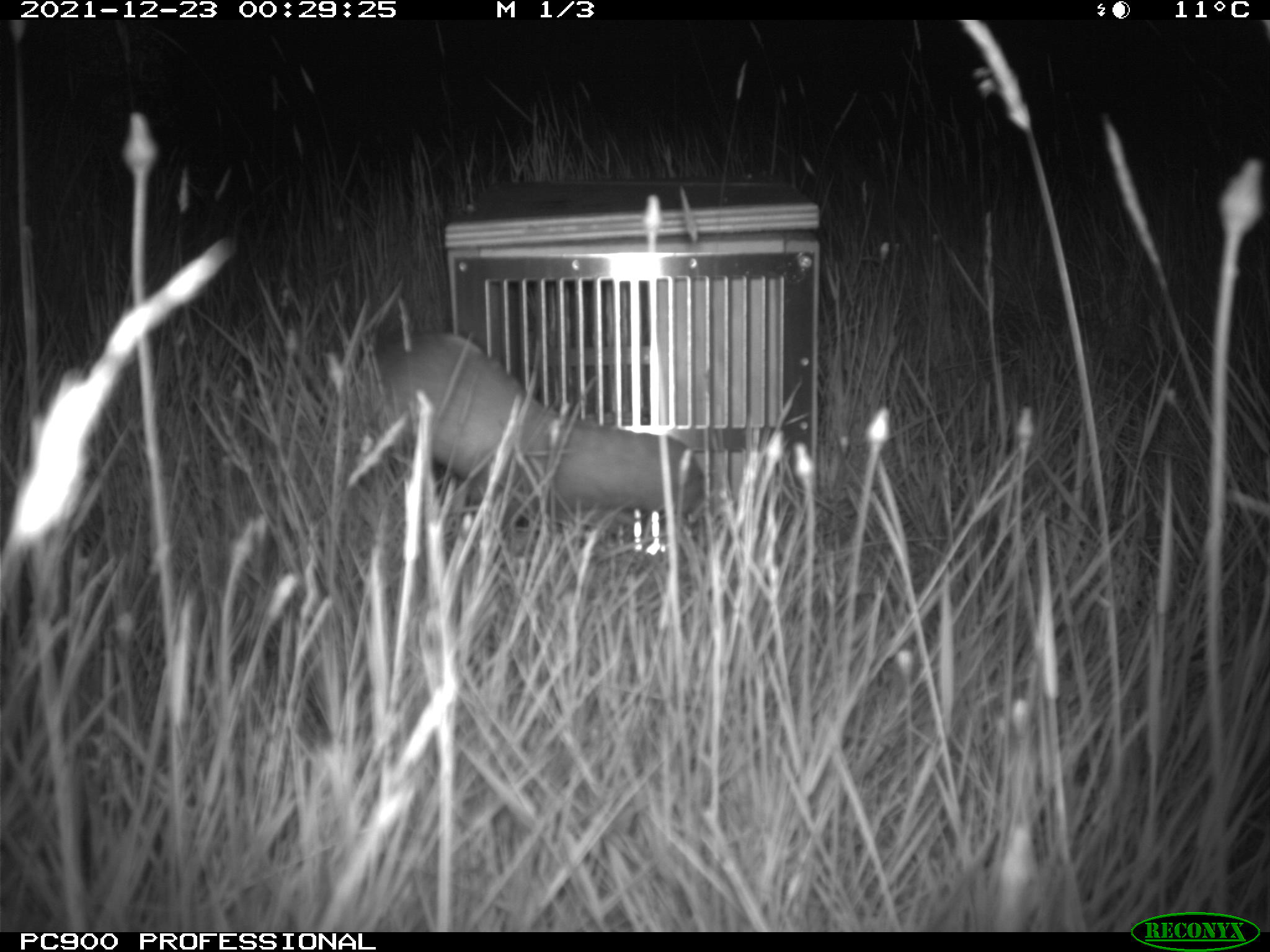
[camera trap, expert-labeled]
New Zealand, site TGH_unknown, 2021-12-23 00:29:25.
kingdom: Animalia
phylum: Chordata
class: Mammalia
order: Carnivora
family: Mustelidae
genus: Mustela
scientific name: Mustela furo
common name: ferret